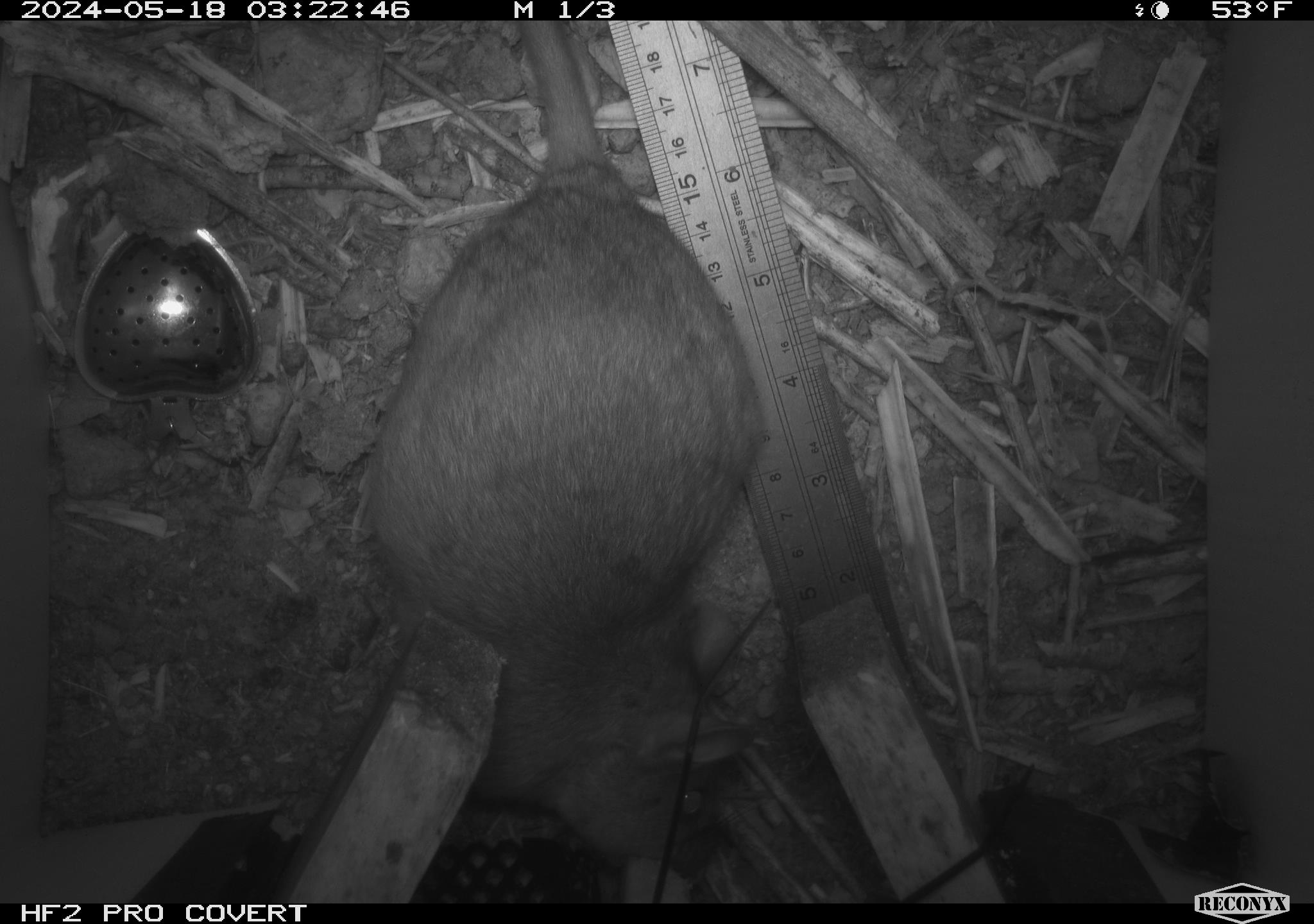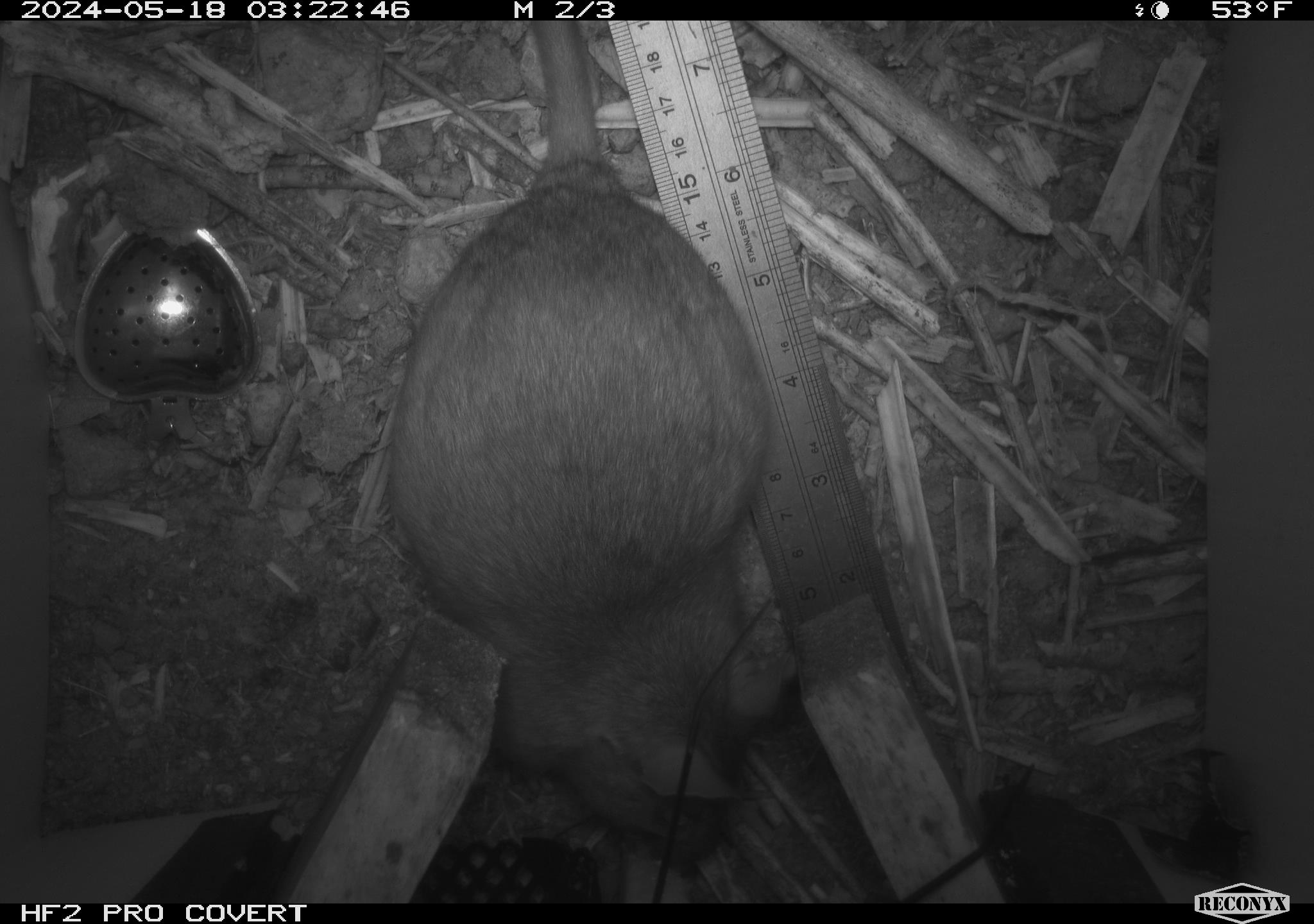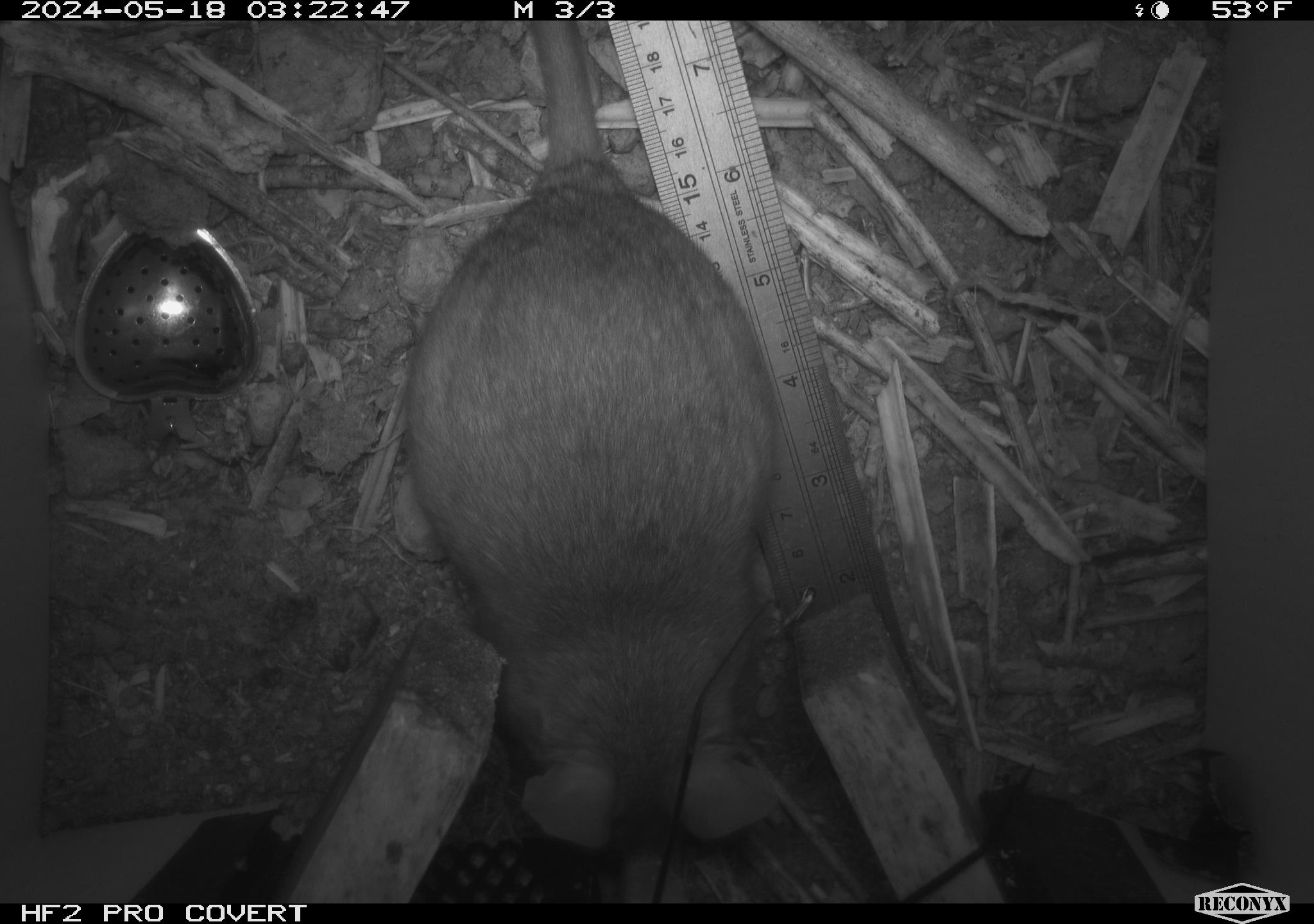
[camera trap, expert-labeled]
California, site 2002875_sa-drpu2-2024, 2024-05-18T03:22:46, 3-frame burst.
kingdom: Animalia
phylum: Chordata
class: Mammalia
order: Rodentia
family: Cricetidae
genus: Neotoma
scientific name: Neotoma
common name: pack rat or woodrat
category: neotoma species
Neotoma species (pack rat or woodrat) (Neotoma).